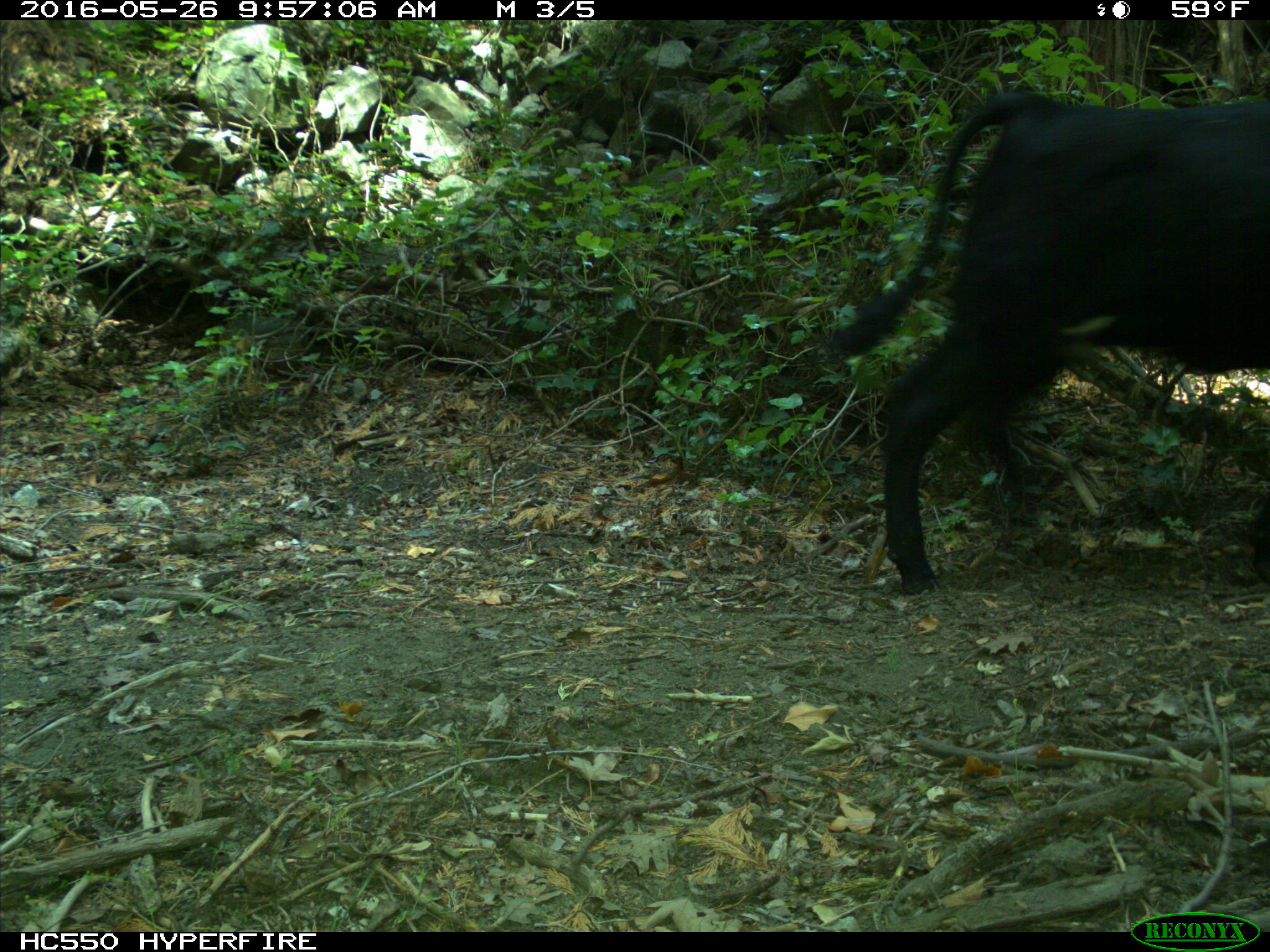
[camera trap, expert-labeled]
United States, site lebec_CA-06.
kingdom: Animalia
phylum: Chordata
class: Mammalia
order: Artiodactyla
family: Bovidae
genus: Bos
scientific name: Bos taurus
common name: domestic cow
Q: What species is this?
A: Bos taurus (domestic cow).